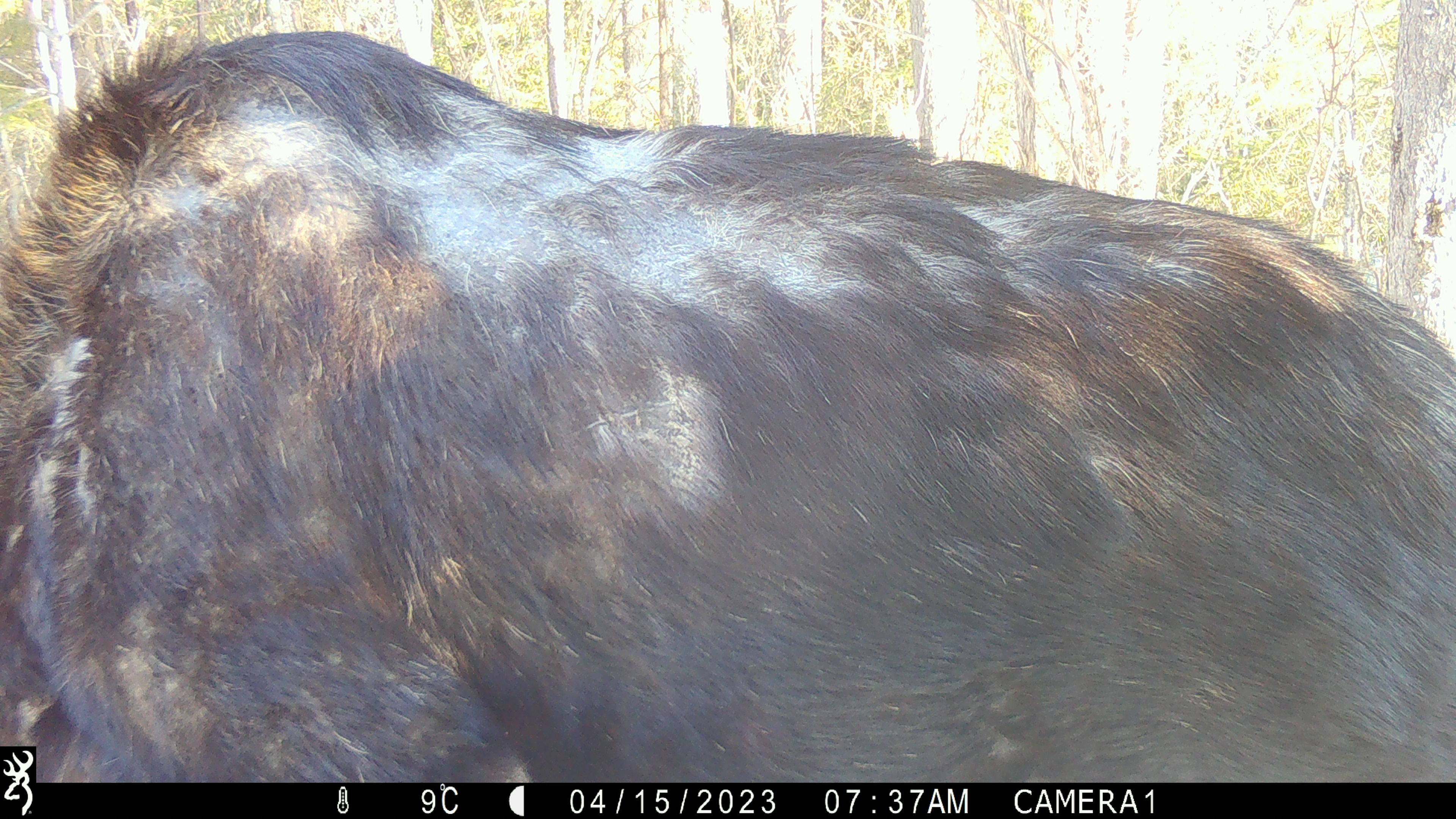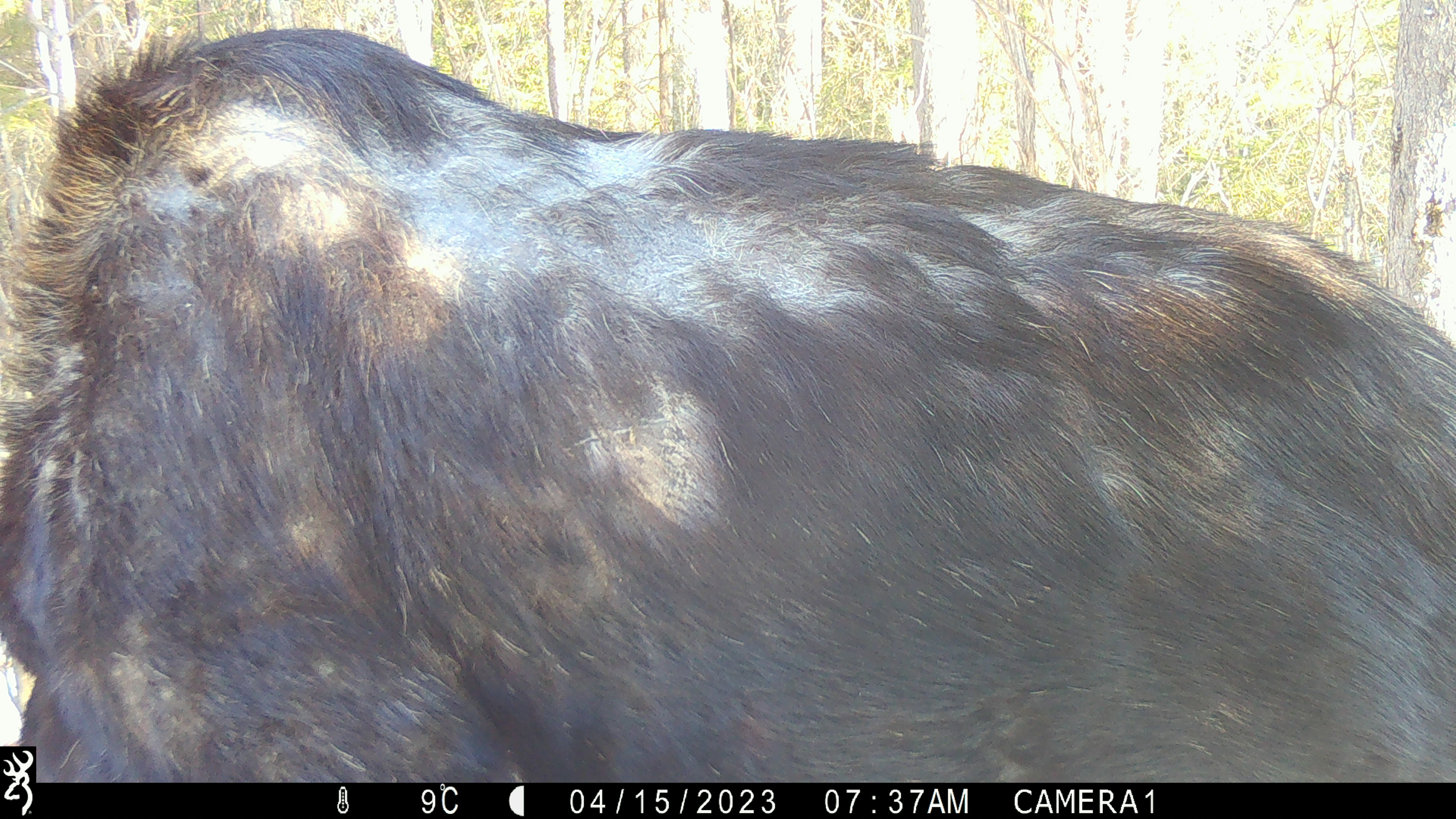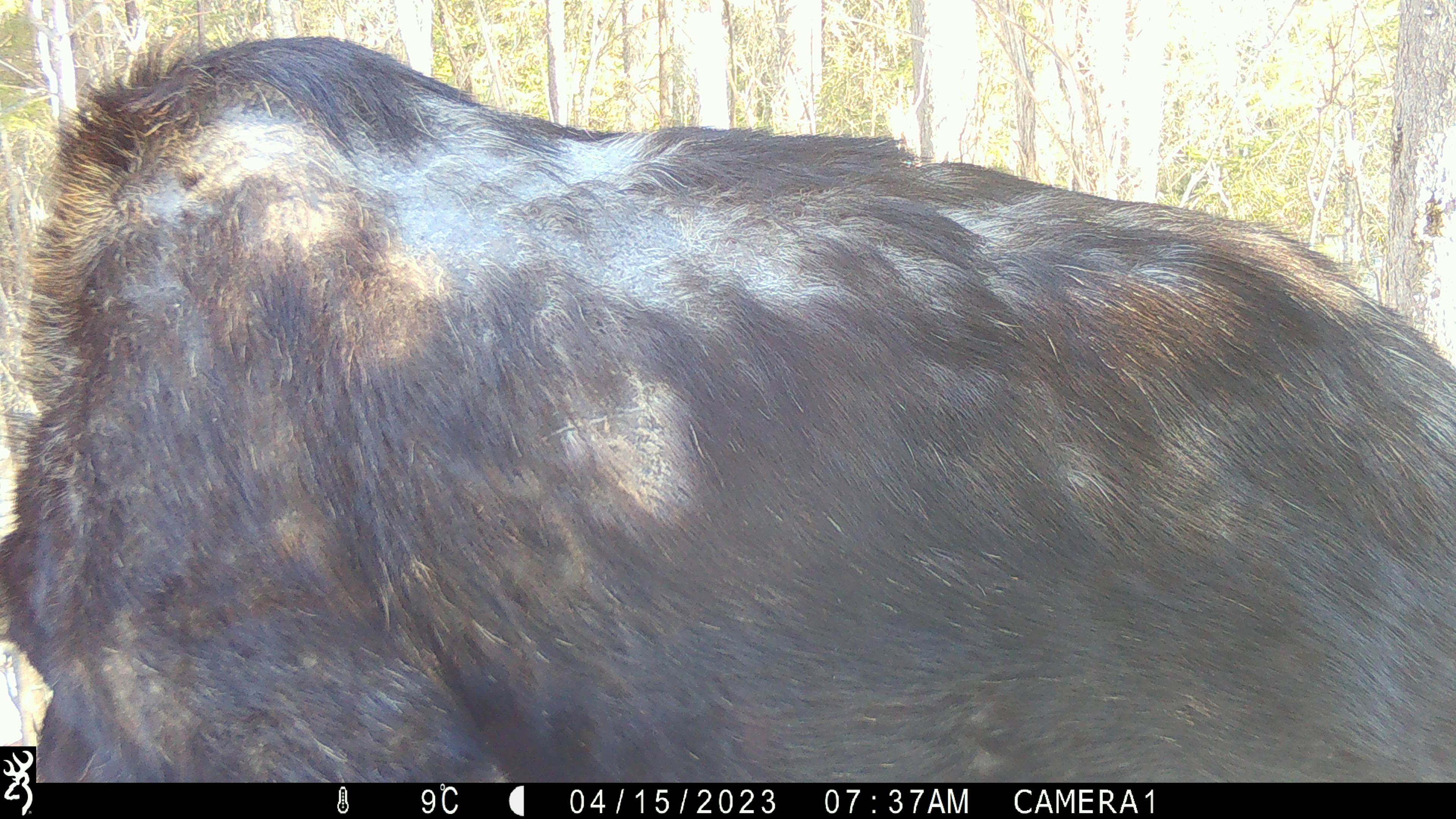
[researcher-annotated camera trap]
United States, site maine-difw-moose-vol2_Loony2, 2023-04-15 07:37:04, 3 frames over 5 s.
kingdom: Animalia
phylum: Chordata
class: Mammalia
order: Artiodactyla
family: Cervidae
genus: Alces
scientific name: Alces alces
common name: moose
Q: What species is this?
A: Moose (Alces alces).